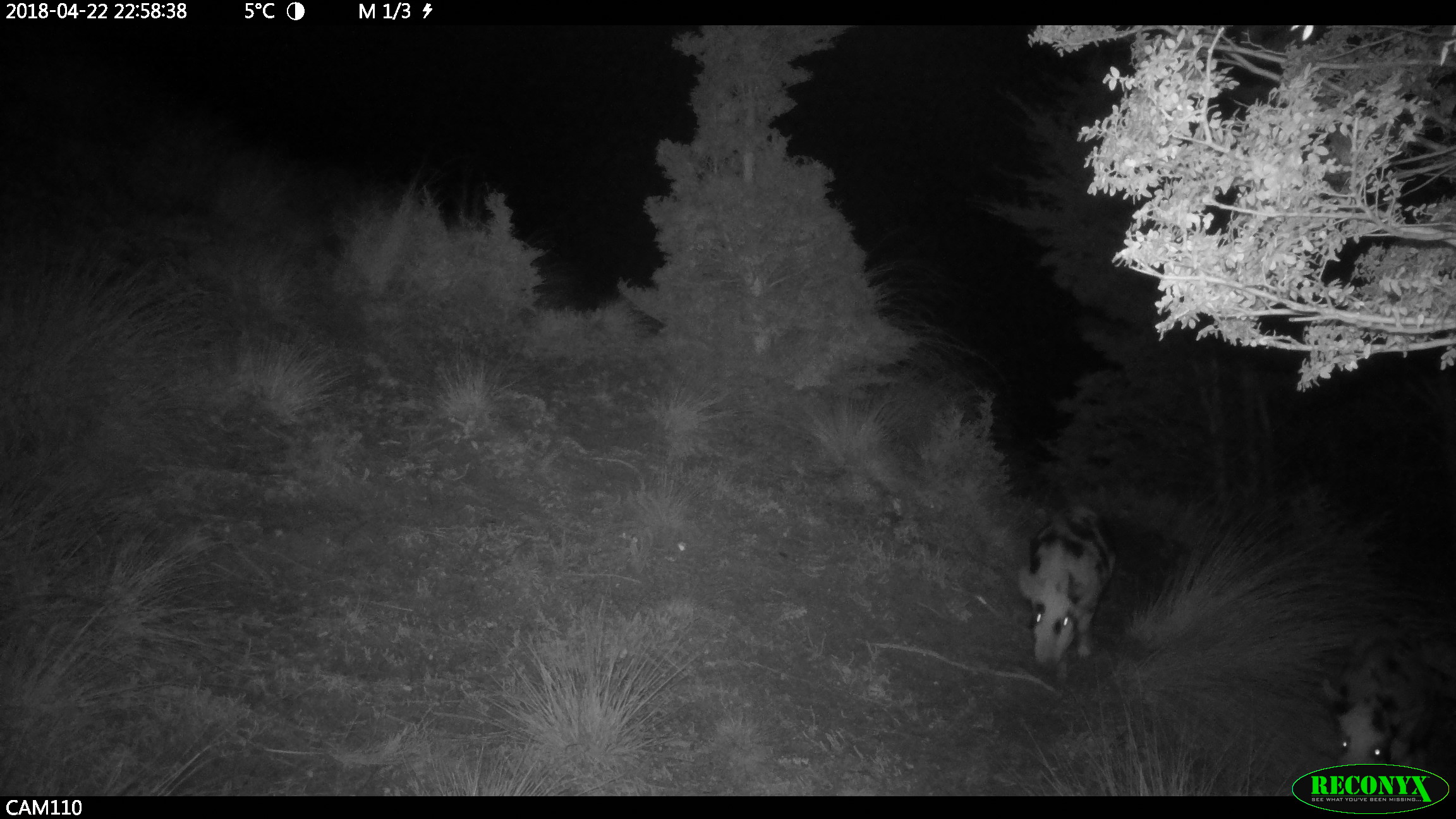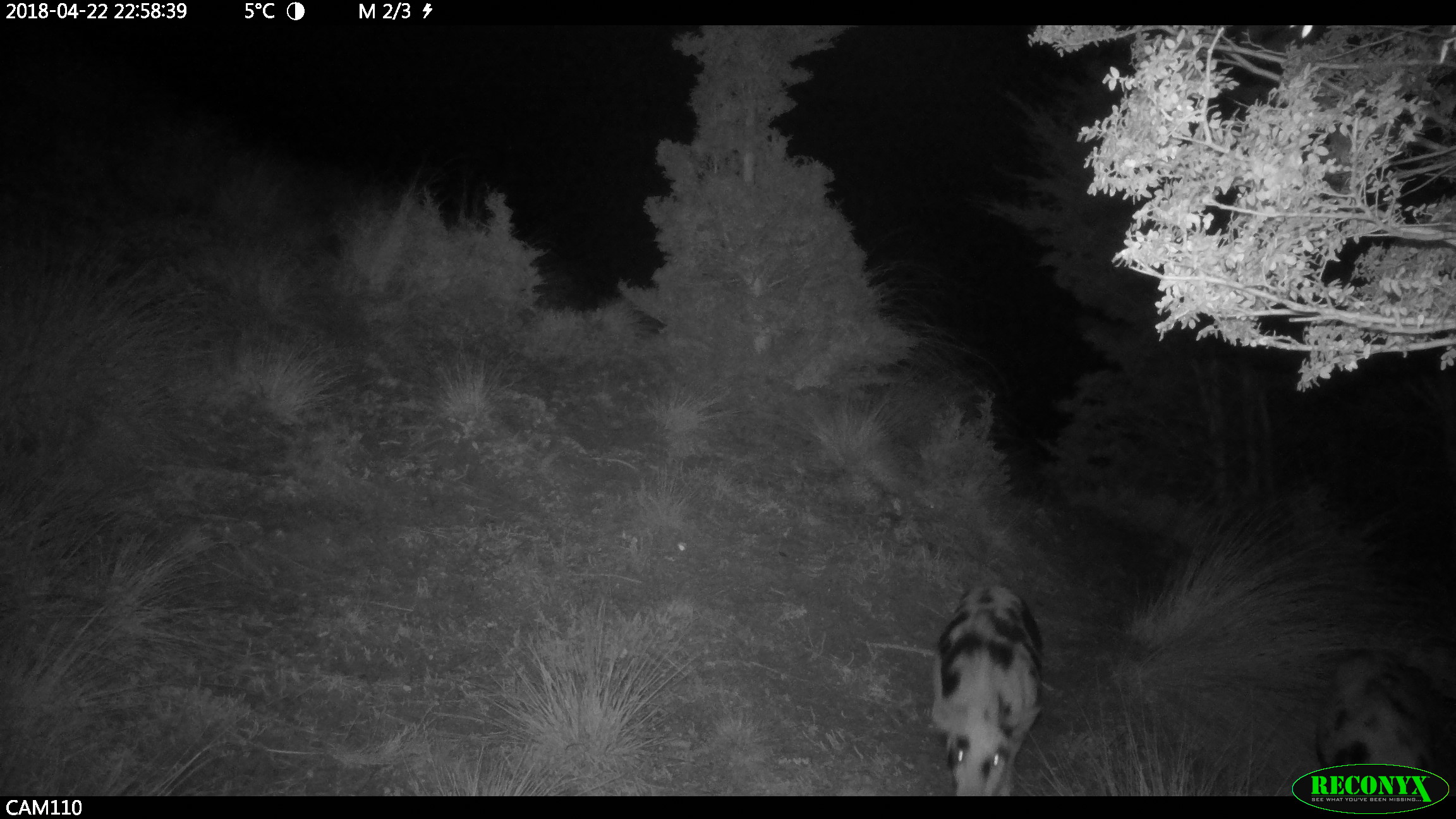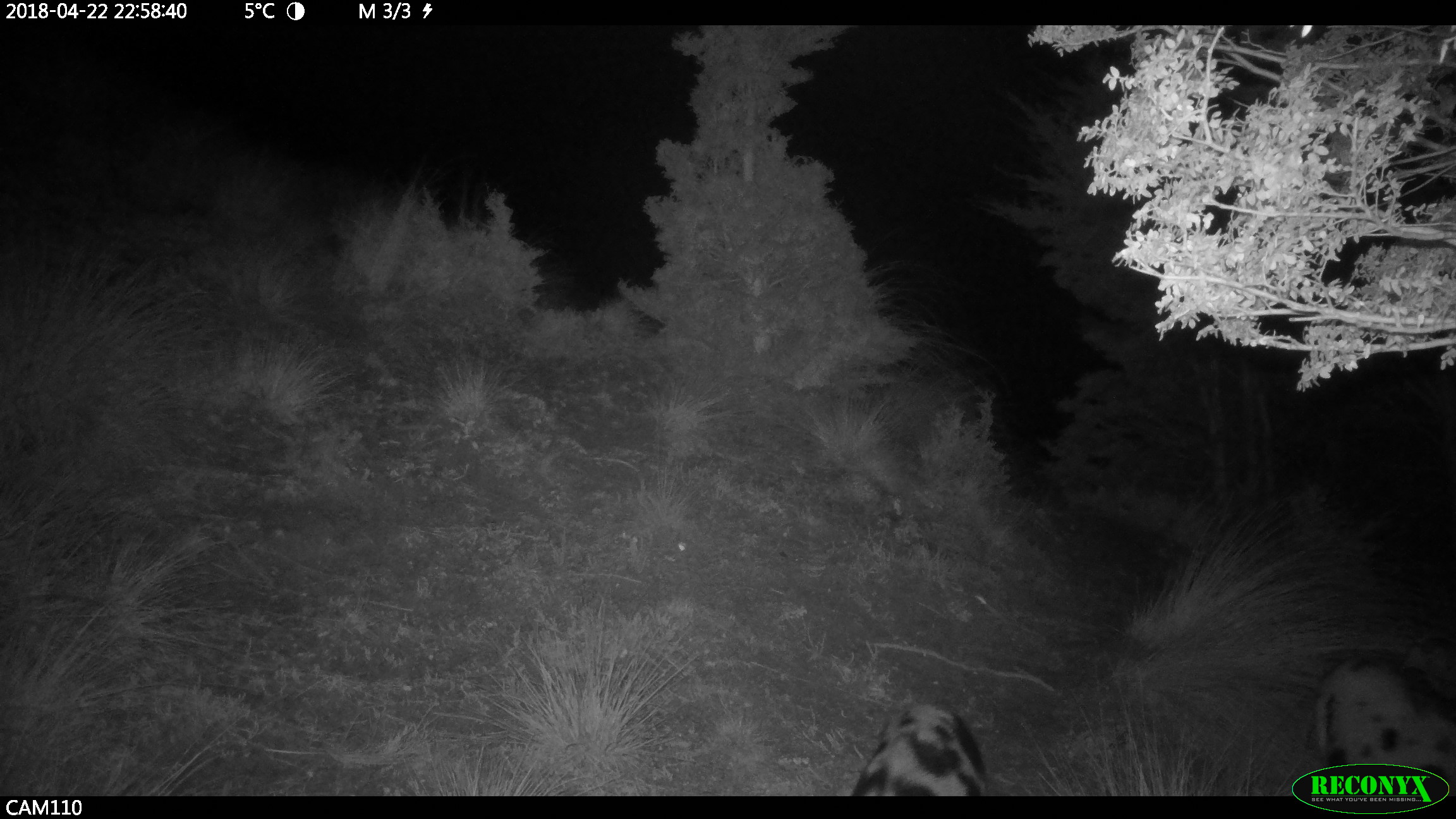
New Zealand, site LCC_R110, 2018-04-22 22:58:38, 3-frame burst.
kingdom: Animalia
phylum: Chordata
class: Mammalia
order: Artiodactyla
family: Suidae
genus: Sus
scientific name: Sus scrofa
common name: pig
Pig (Sus scrofa).